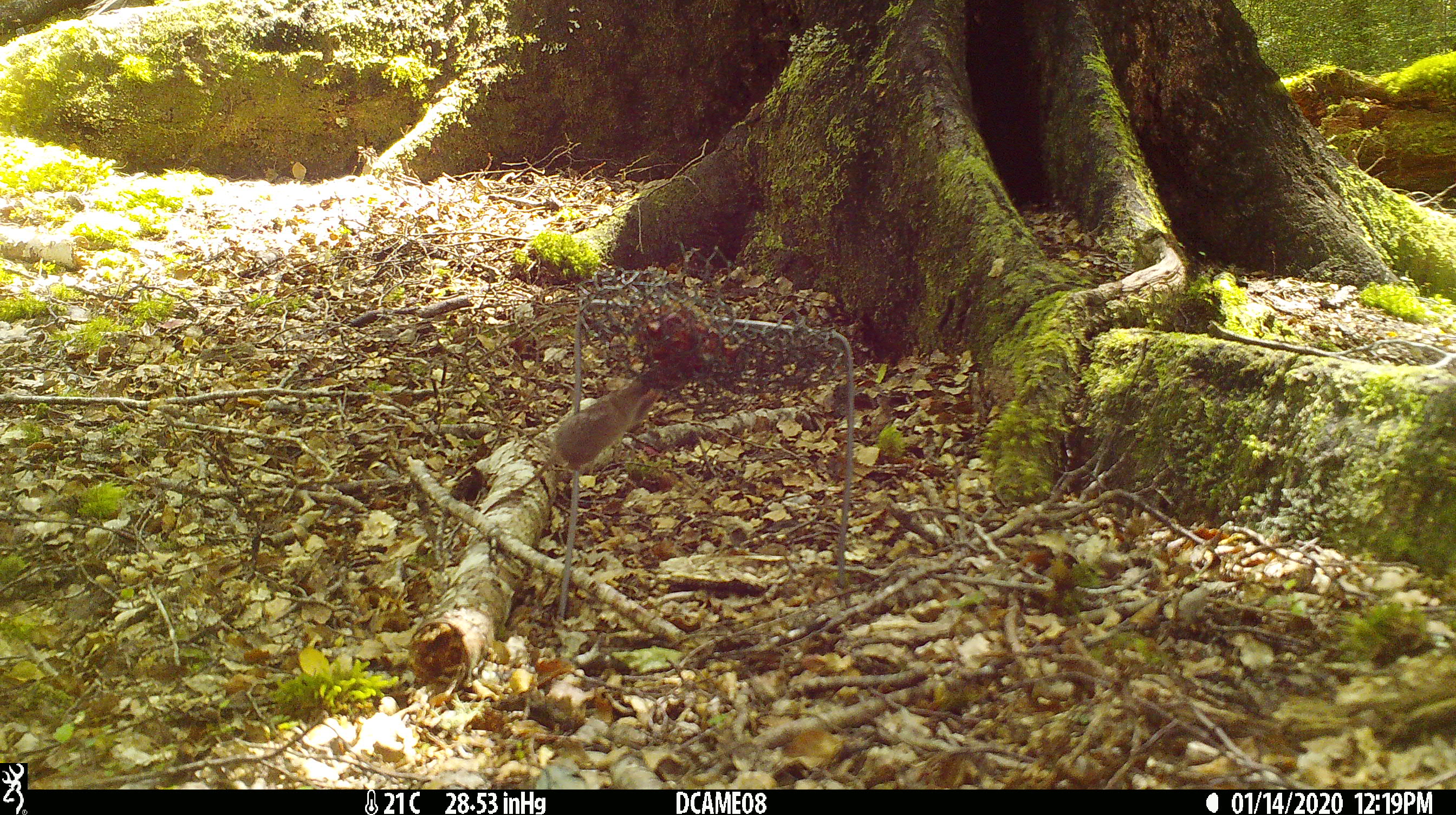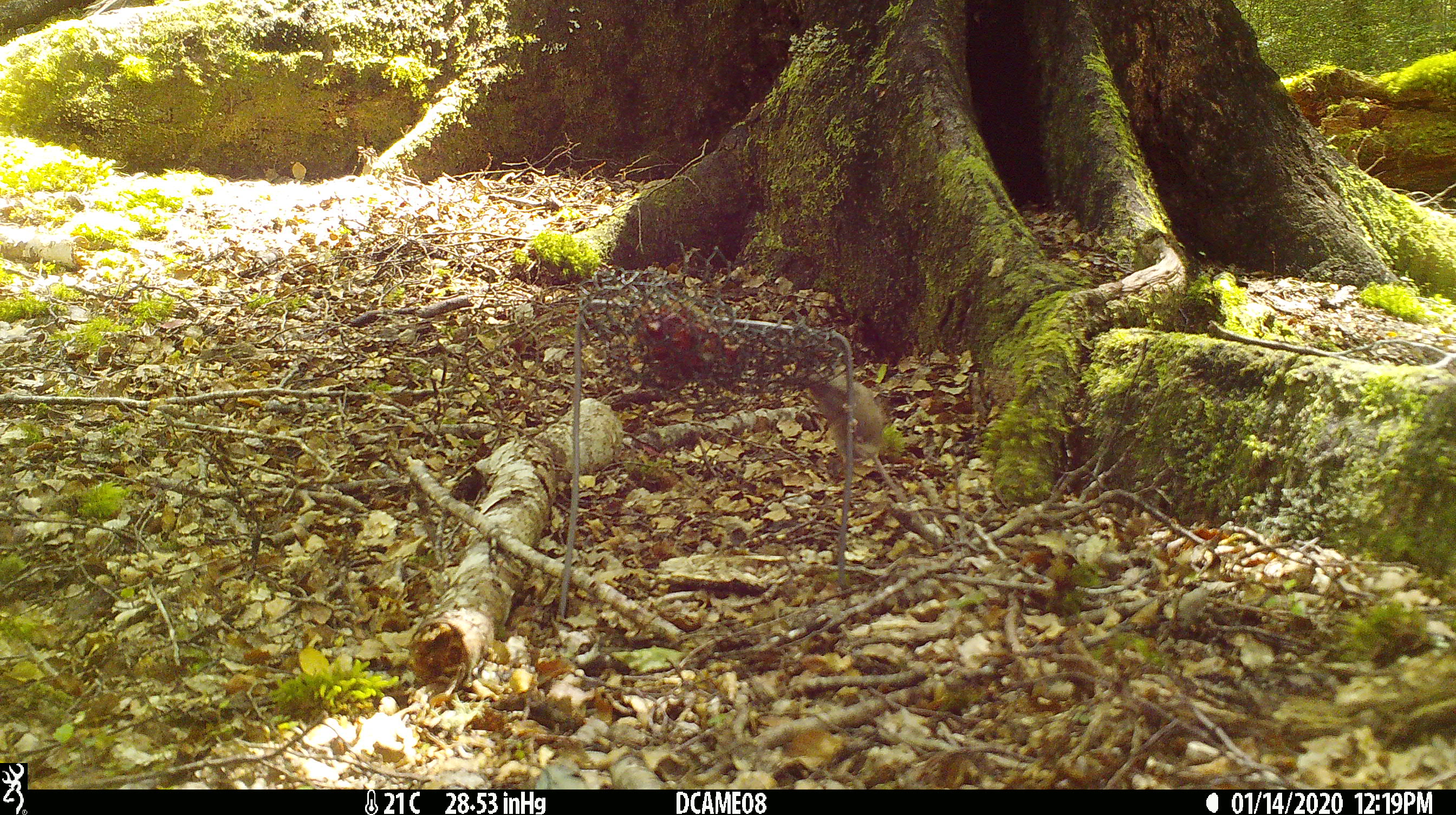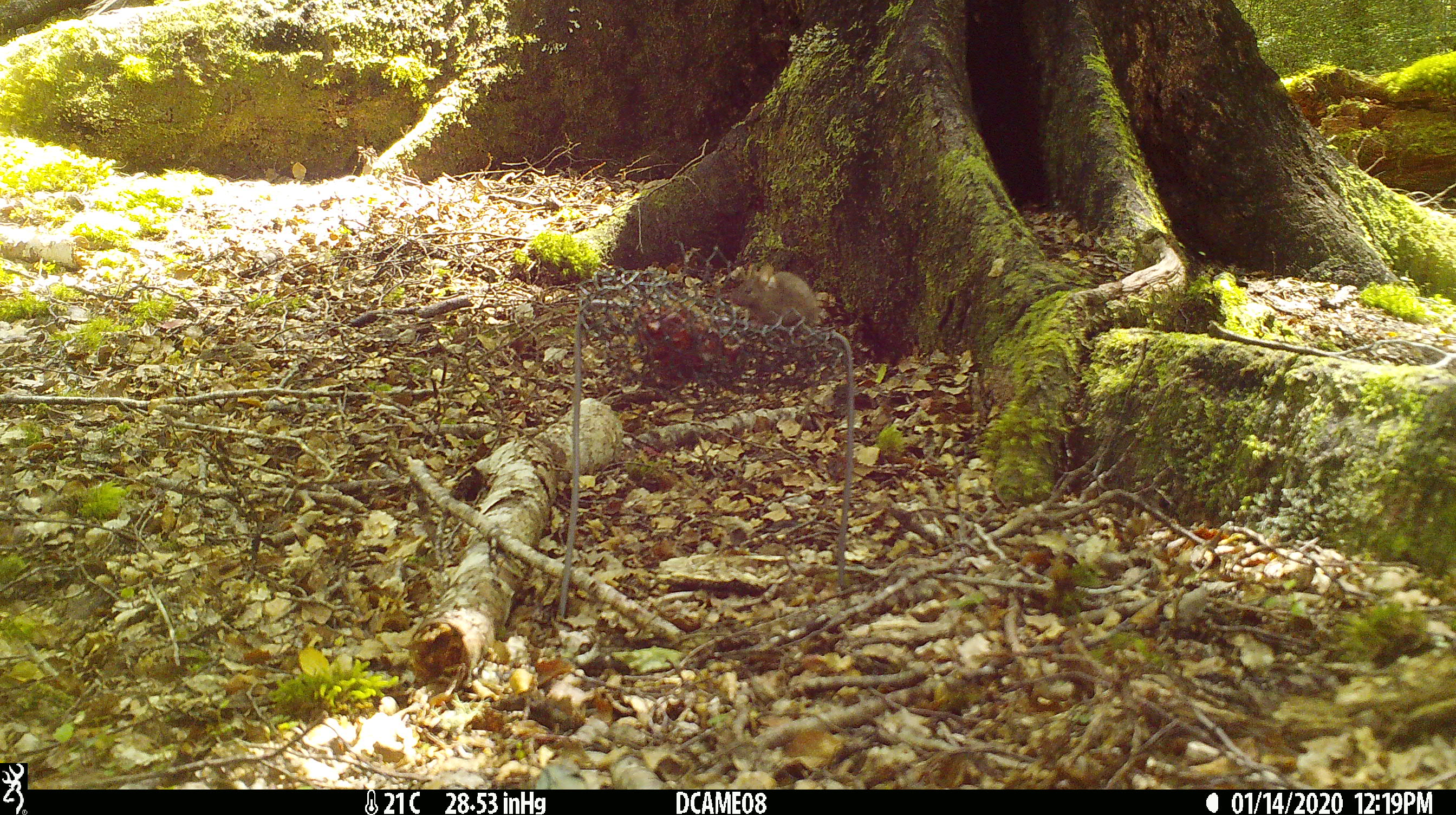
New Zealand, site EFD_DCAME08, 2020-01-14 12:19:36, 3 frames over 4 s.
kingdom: Animalia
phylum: Chordata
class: Mammalia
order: Rodentia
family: Muridae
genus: Mus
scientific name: Mus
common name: mouse